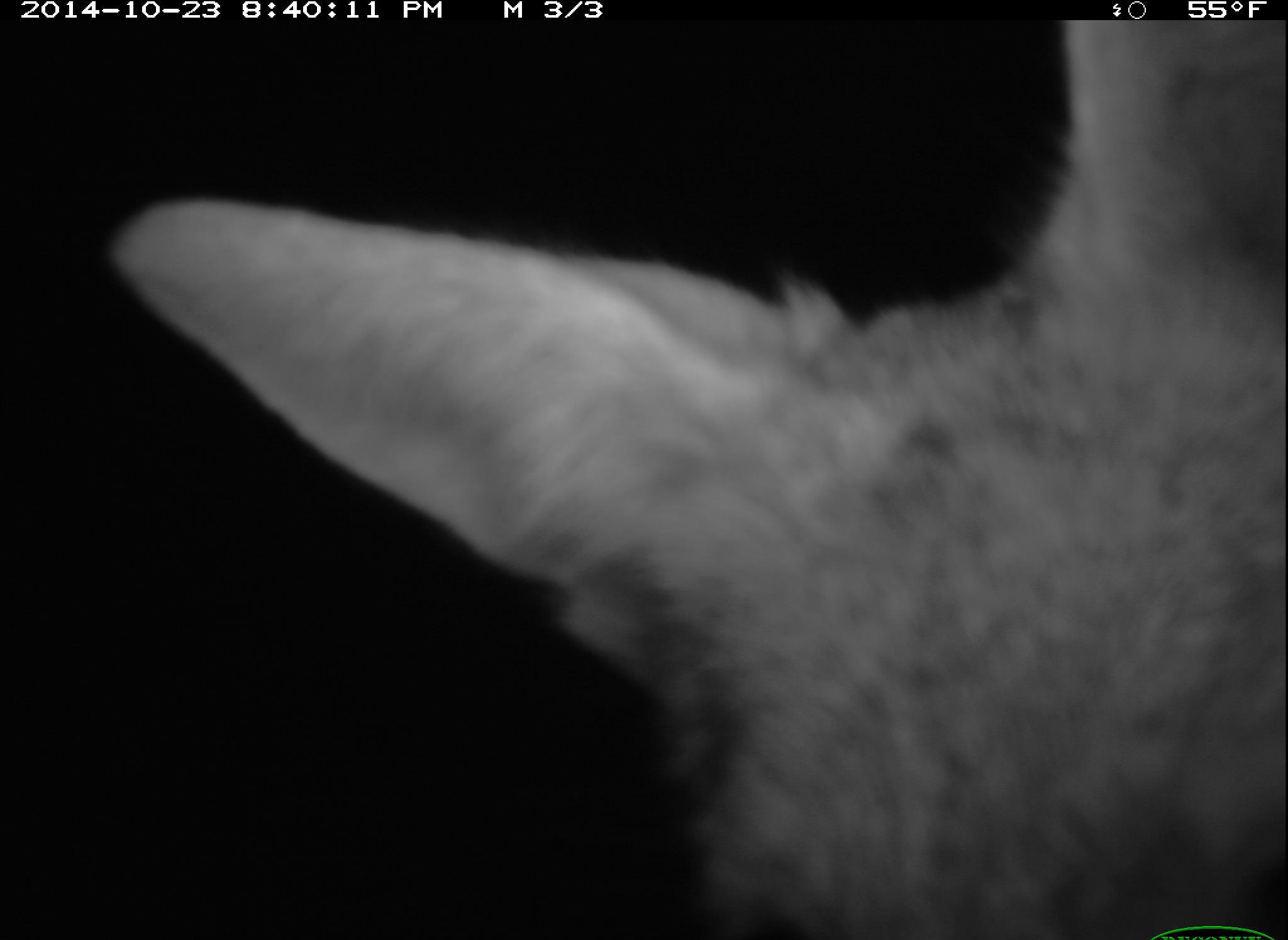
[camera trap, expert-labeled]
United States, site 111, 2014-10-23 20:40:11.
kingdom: Animalia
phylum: Chordata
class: Mammalia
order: Carnivora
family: Canidae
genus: Canis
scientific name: Canis latrans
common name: coyote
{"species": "coyote (Canis latrans)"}